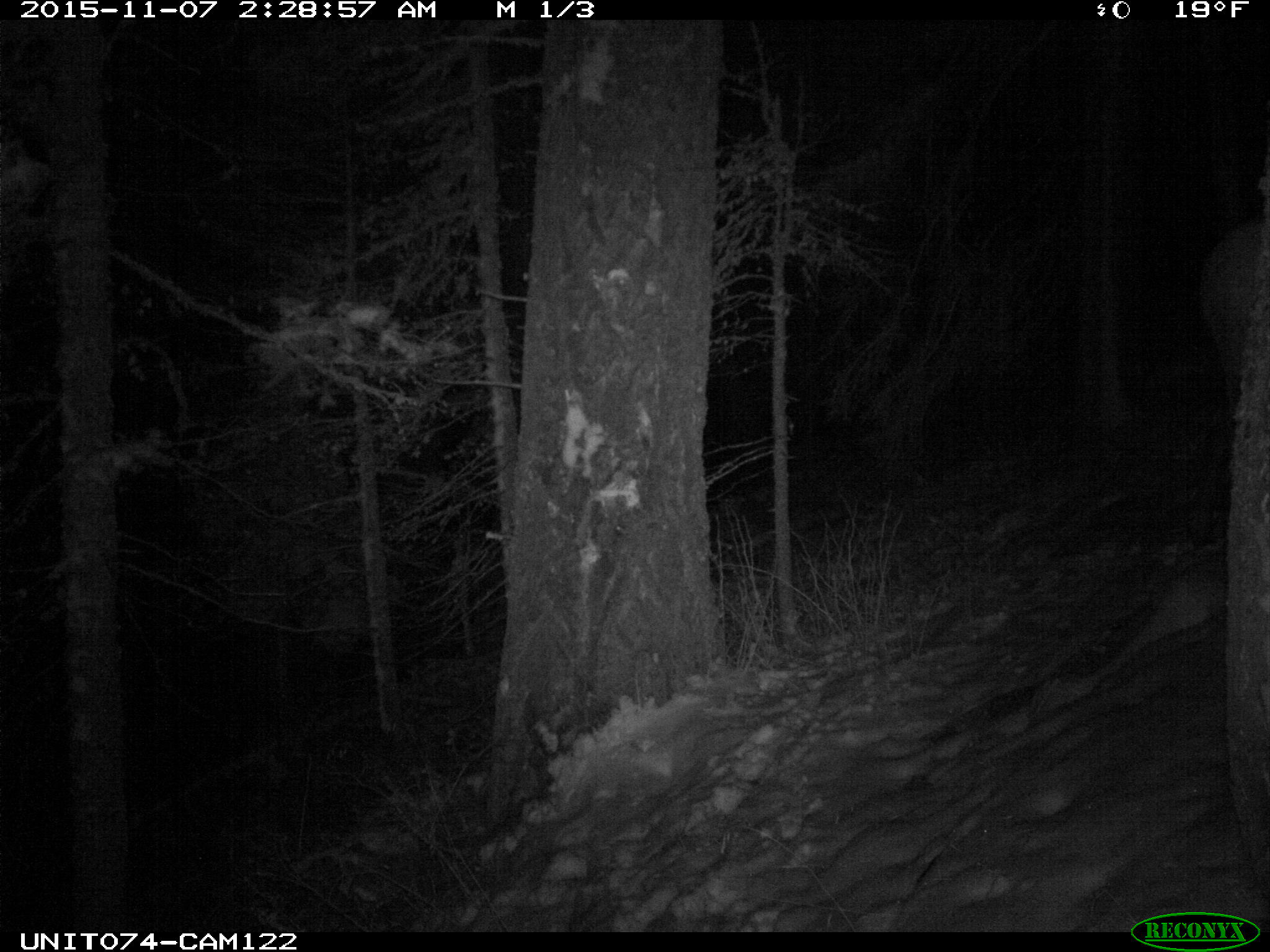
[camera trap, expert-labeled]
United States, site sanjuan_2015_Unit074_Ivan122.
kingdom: Animalia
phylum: Chordata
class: Mammalia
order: Artiodactyla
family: Cervidae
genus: Cervus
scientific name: Cervus elaphus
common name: red deer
Cervus elaphus (red deer).